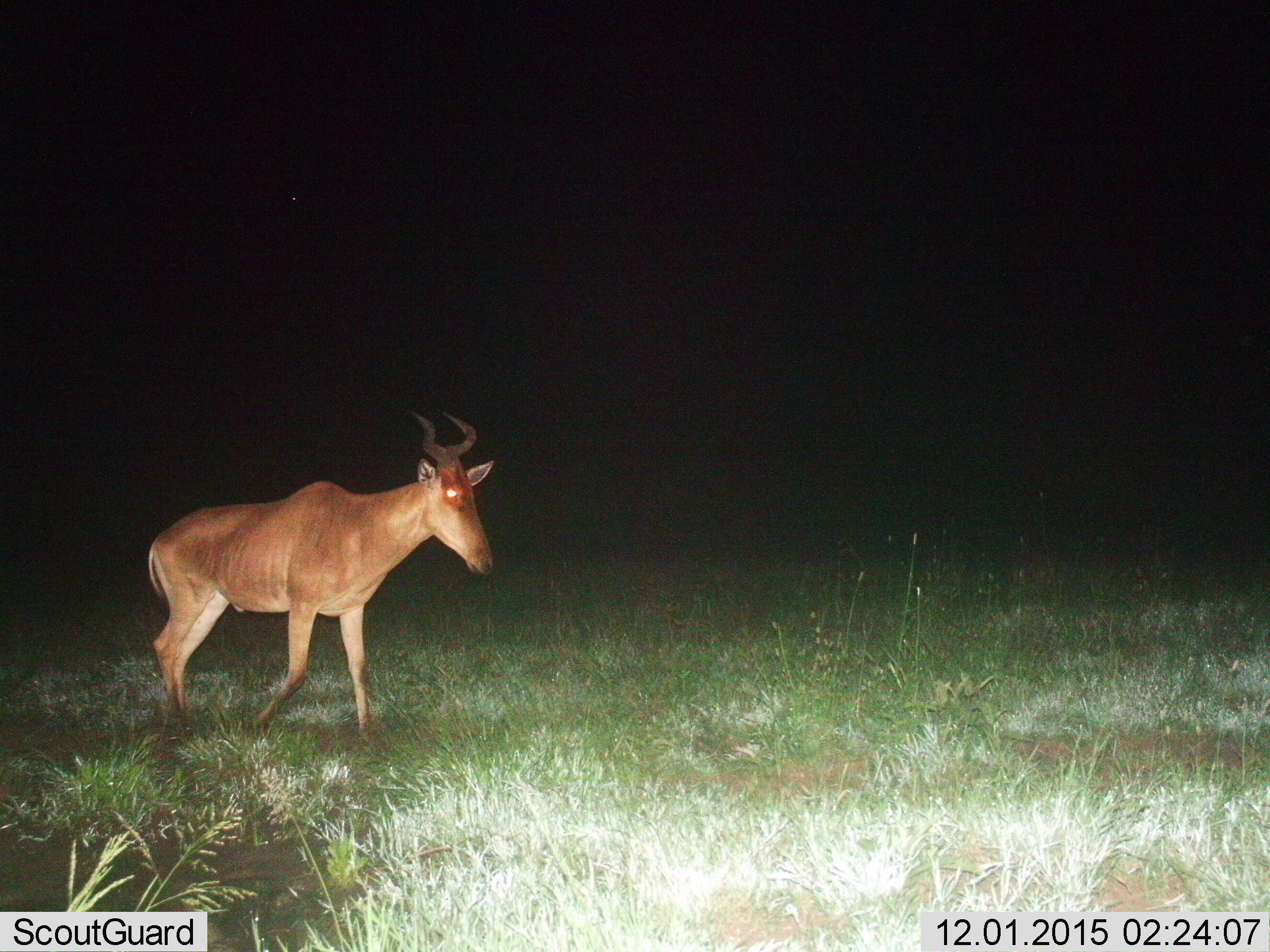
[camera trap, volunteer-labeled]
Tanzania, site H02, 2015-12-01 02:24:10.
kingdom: Animalia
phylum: Chordata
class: Mammalia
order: Artiodactyla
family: Bovidae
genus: Alcelaphus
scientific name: Alcelaphus buselaphus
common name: hartebeest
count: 1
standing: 0%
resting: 0%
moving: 100%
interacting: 0%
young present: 0%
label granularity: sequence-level